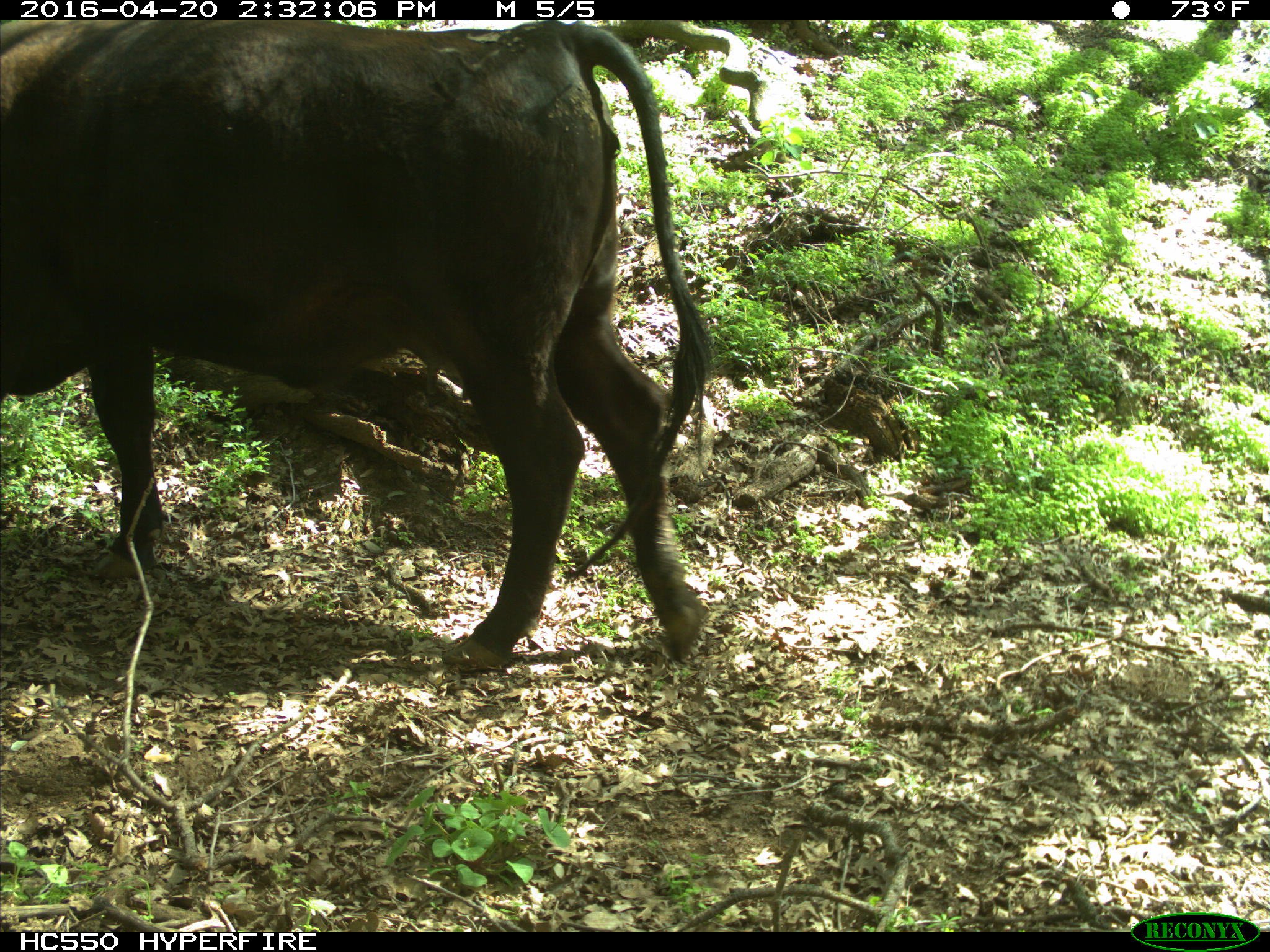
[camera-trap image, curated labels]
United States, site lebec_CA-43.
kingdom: Animalia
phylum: Chordata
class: Mammalia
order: Artiodactyla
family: Bovidae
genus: Bos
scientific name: Bos taurus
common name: domestic cow